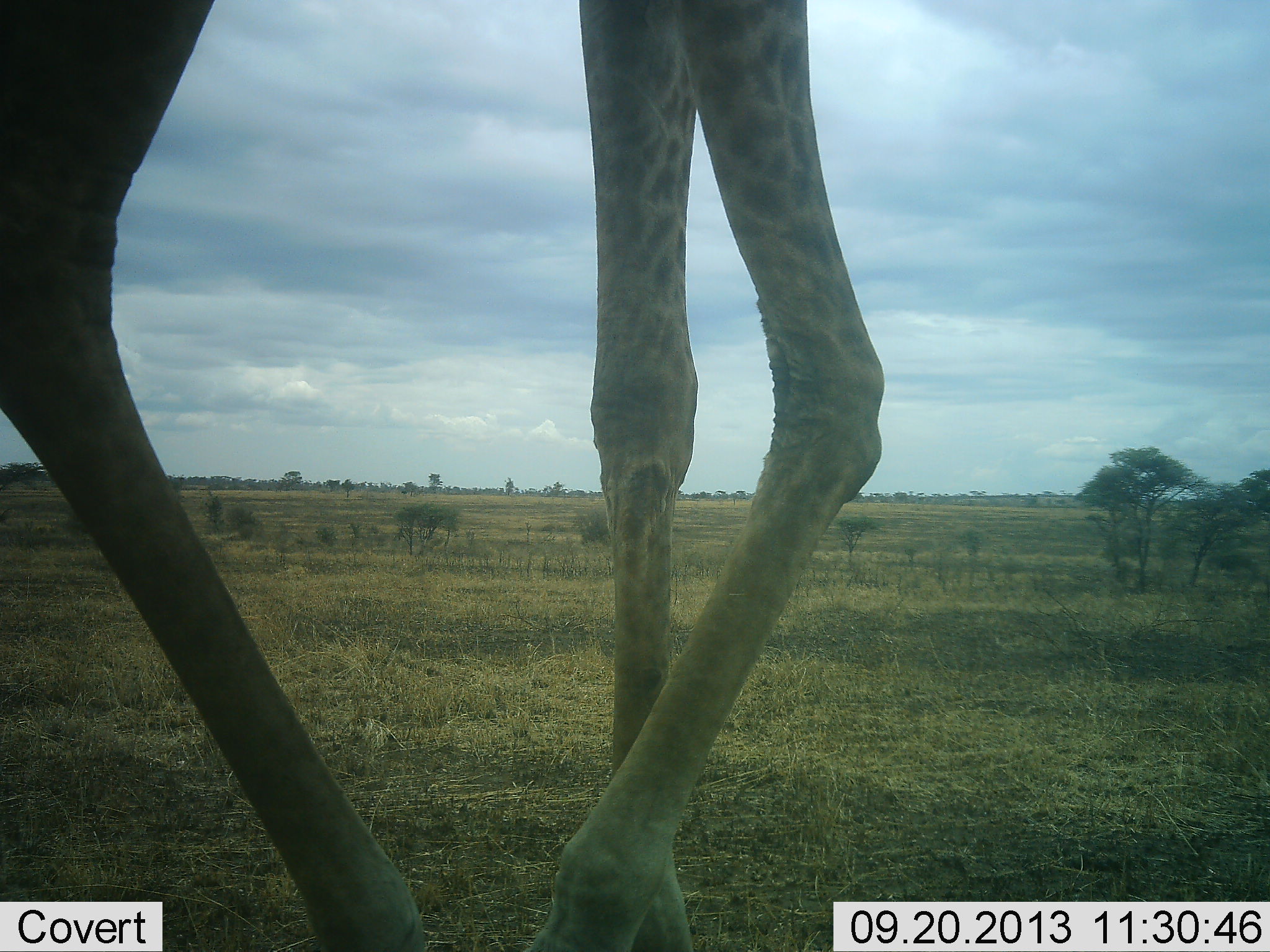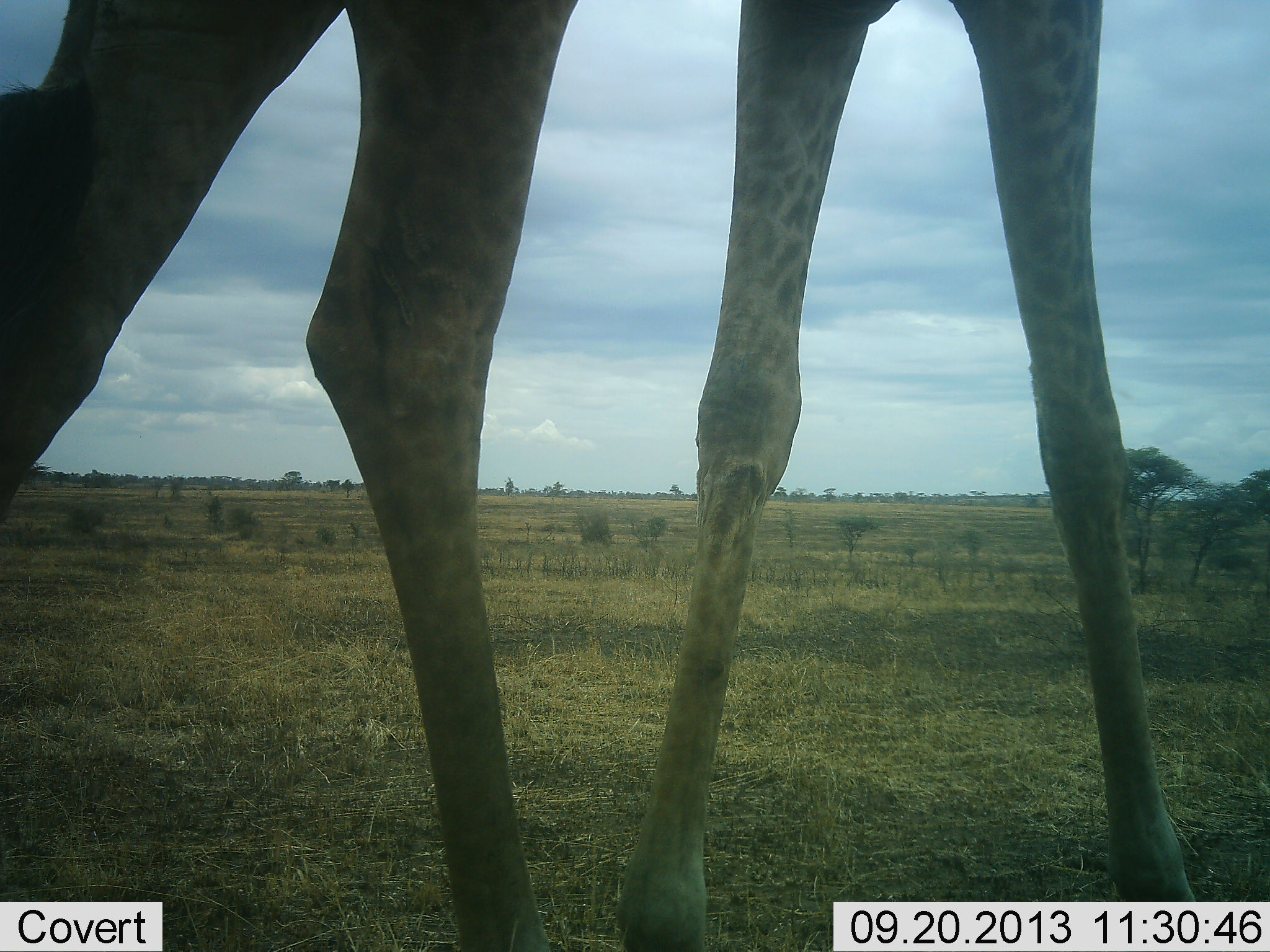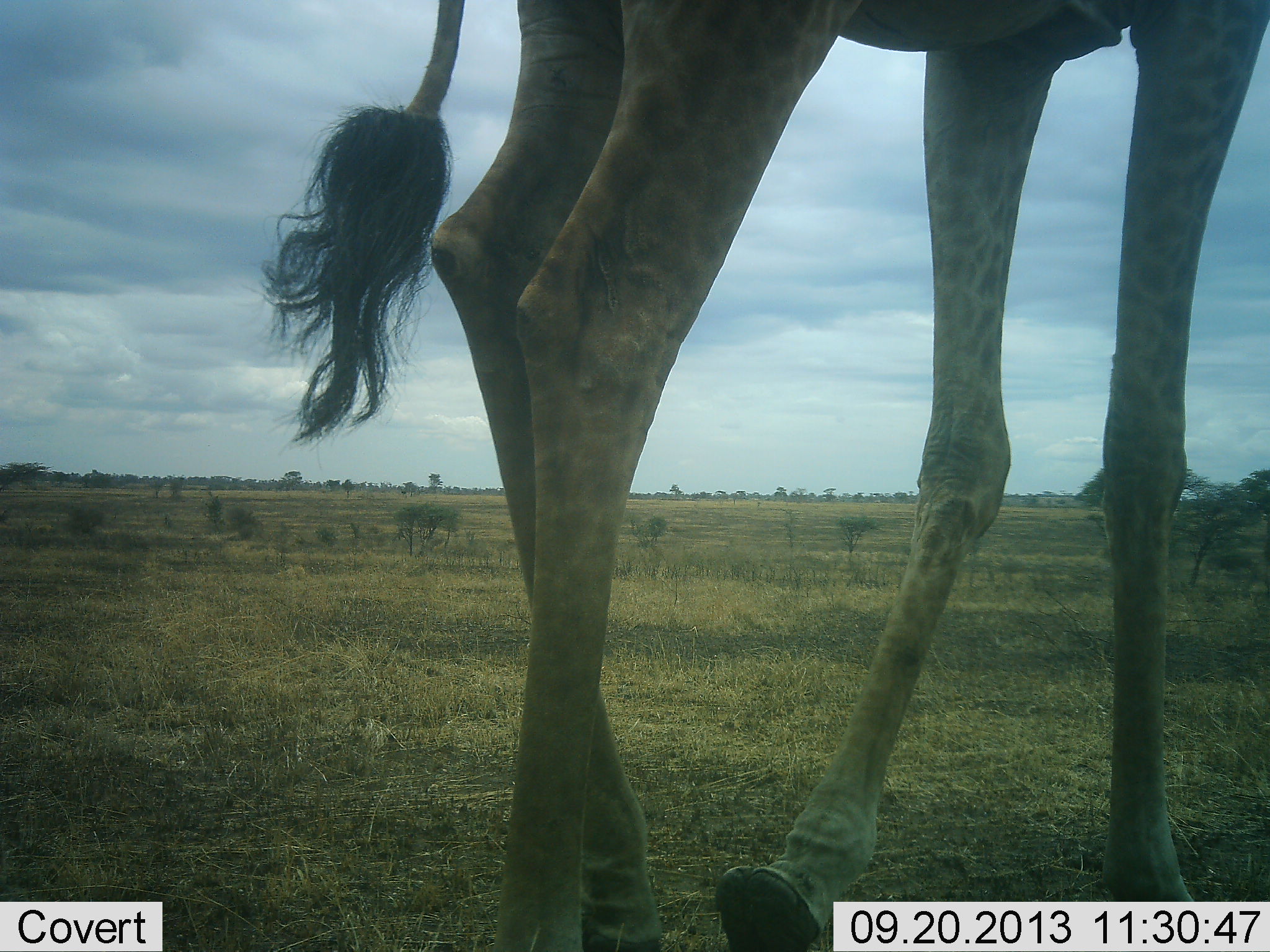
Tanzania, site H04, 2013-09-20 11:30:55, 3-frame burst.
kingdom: Animalia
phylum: Chordata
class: Mammalia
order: Artiodactyla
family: Giraffidae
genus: Giraffa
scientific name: Giraffa camelopardalis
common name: giraffe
Giraffe (Giraffa camelopardalis), count 1. Behavior (volunteer vote fractions): standing 16%, resting 0%, moving 84%, interacting 0%. Young present (vote fraction): 0%. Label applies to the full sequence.